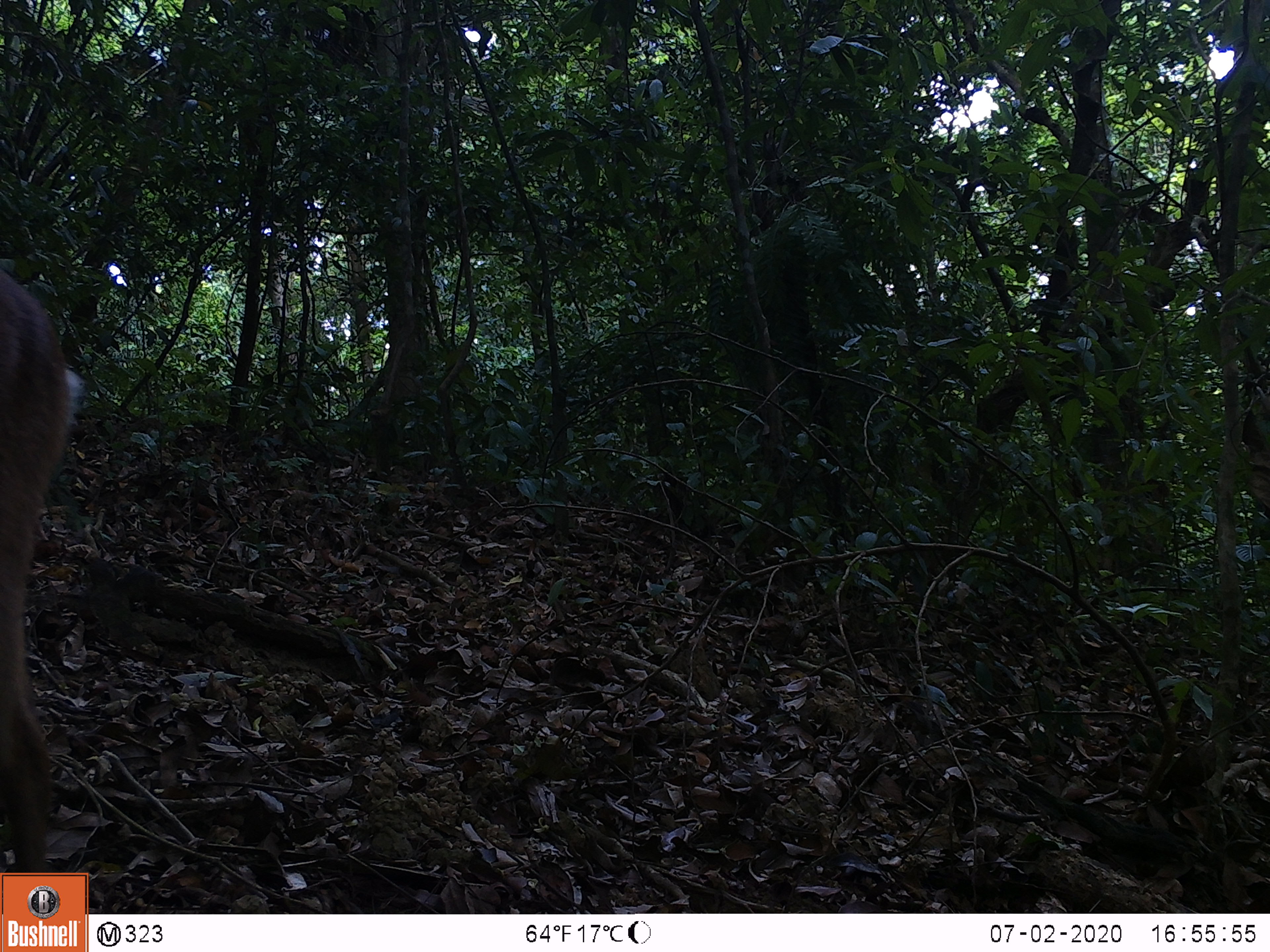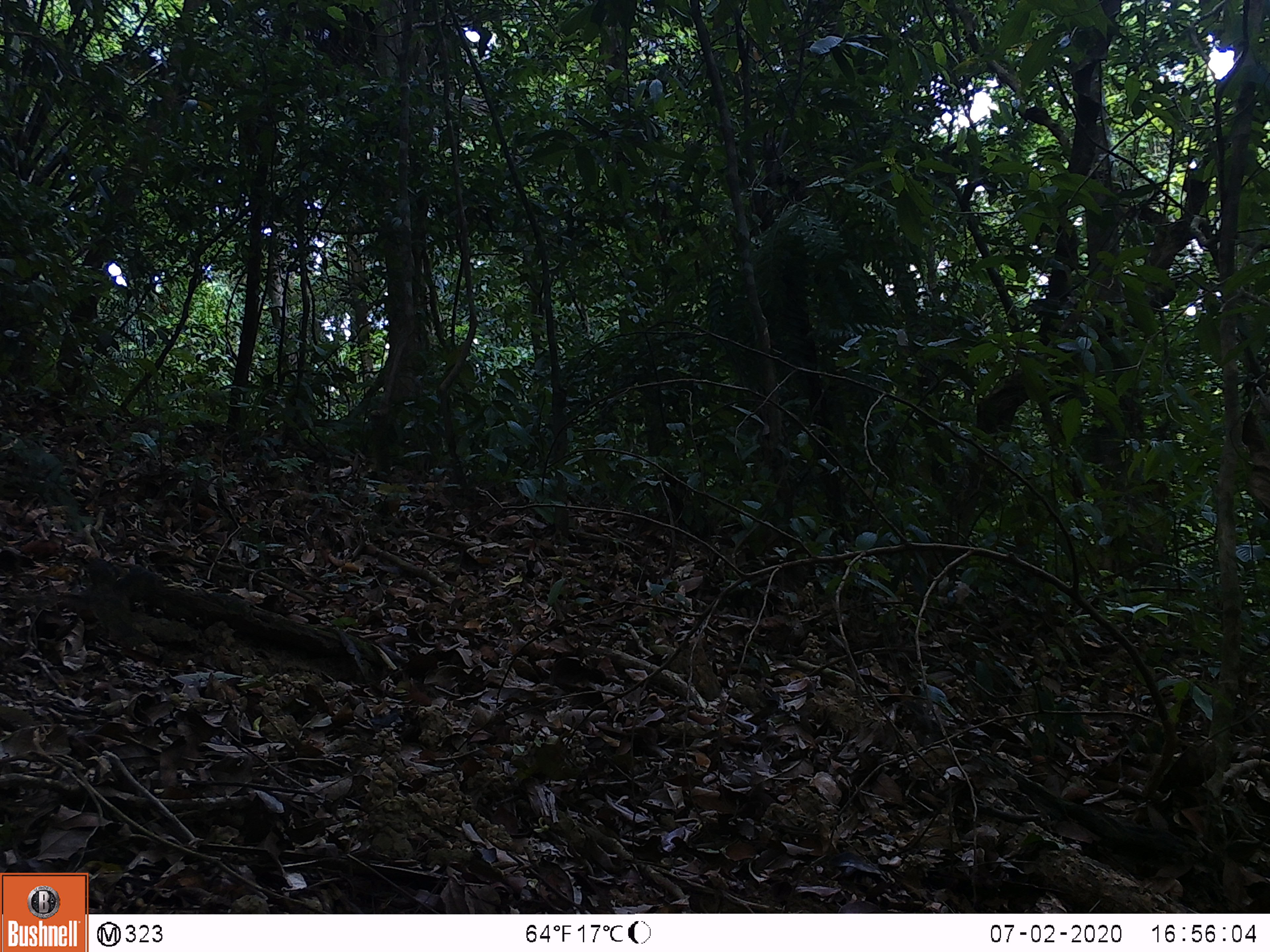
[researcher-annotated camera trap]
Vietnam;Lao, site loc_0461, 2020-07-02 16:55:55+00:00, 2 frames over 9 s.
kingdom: Animalia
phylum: Chordata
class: Mammalia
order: Artiodactyla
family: Cervidae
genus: Muntiacus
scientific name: Muntiacus vuquangensis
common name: large-antlered muntjac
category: large antlered muntjac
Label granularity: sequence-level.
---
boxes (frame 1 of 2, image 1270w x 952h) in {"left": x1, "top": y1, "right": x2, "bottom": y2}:
large antlered muntjac: {"left": 0, "top": 266, "right": 77, "bottom": 872}